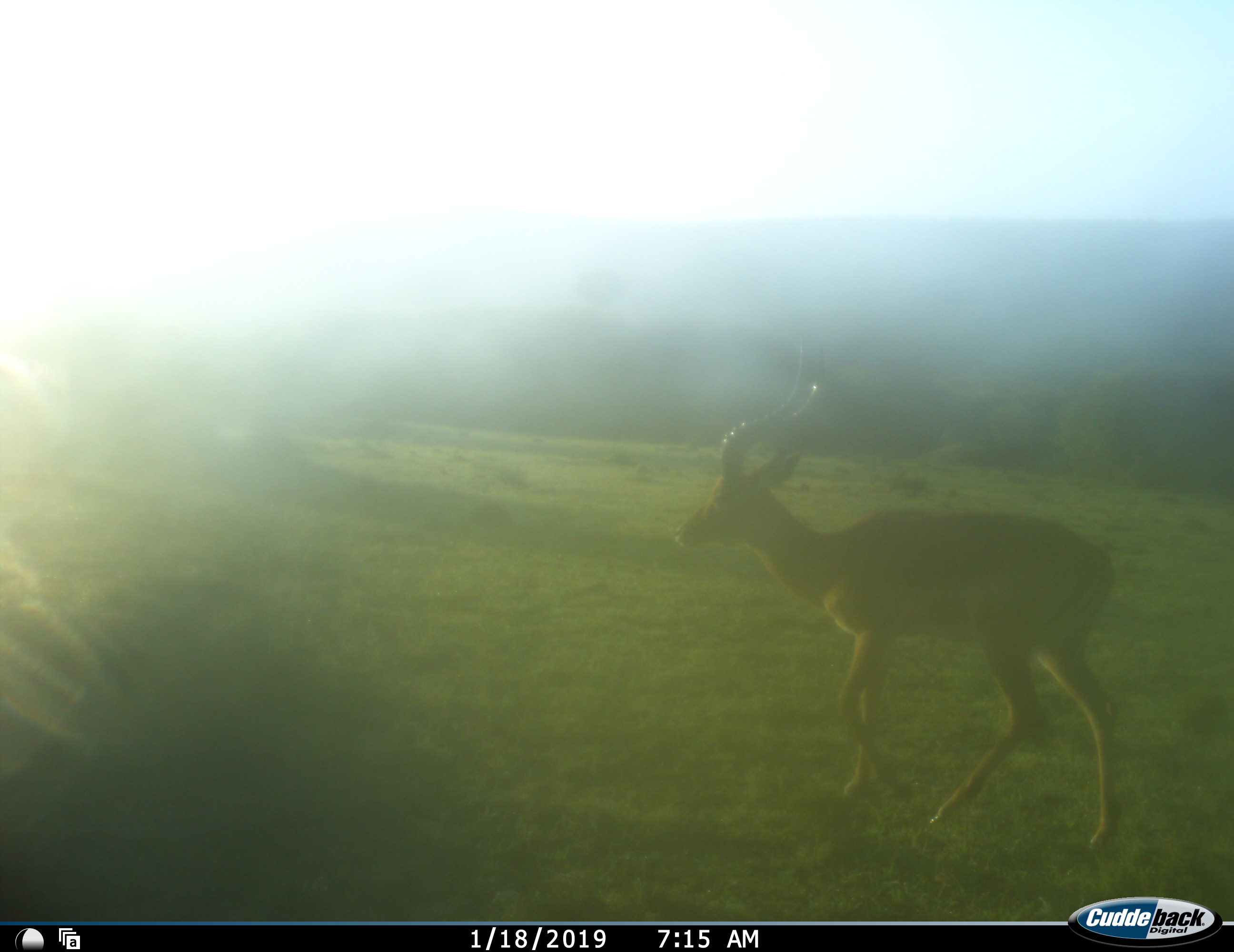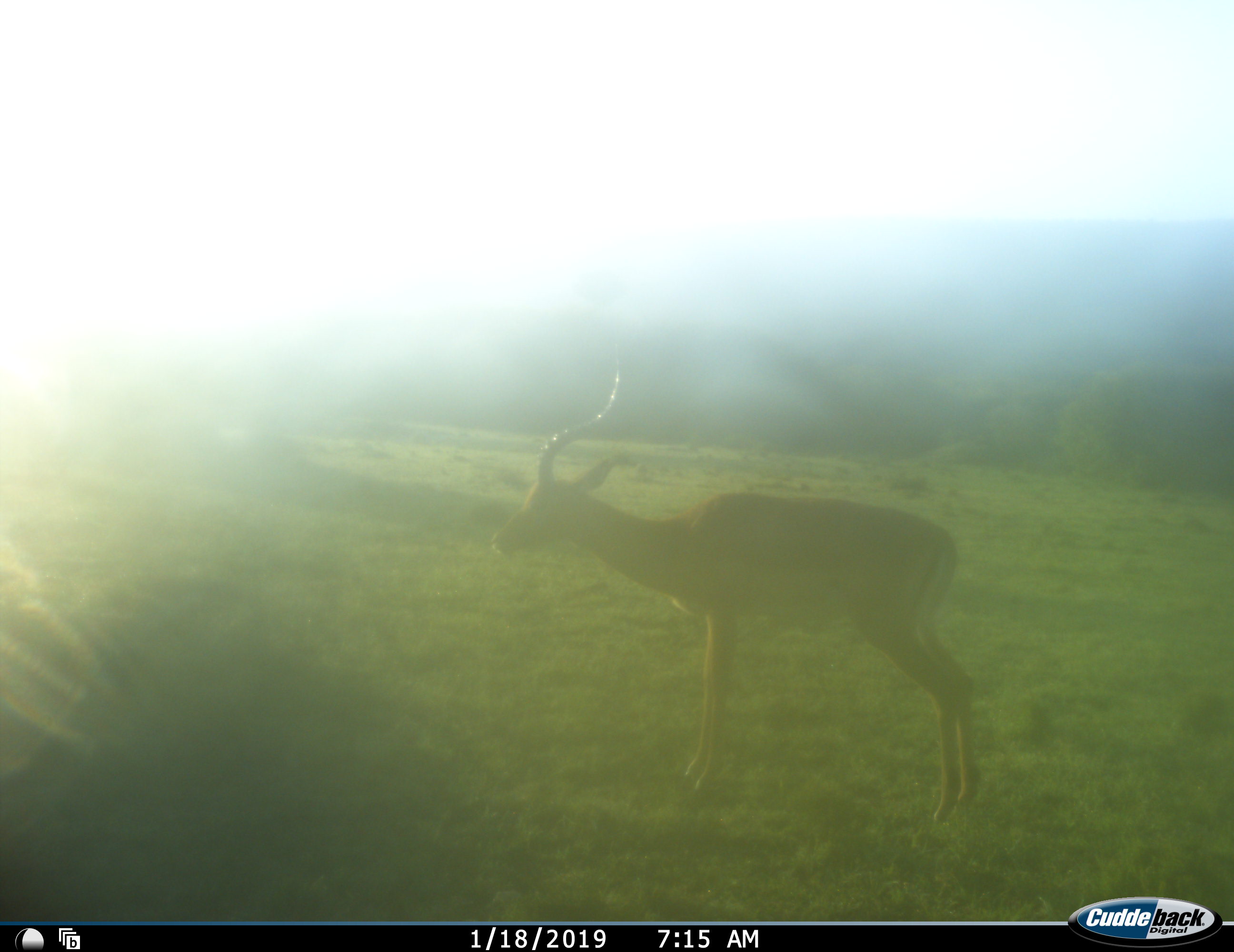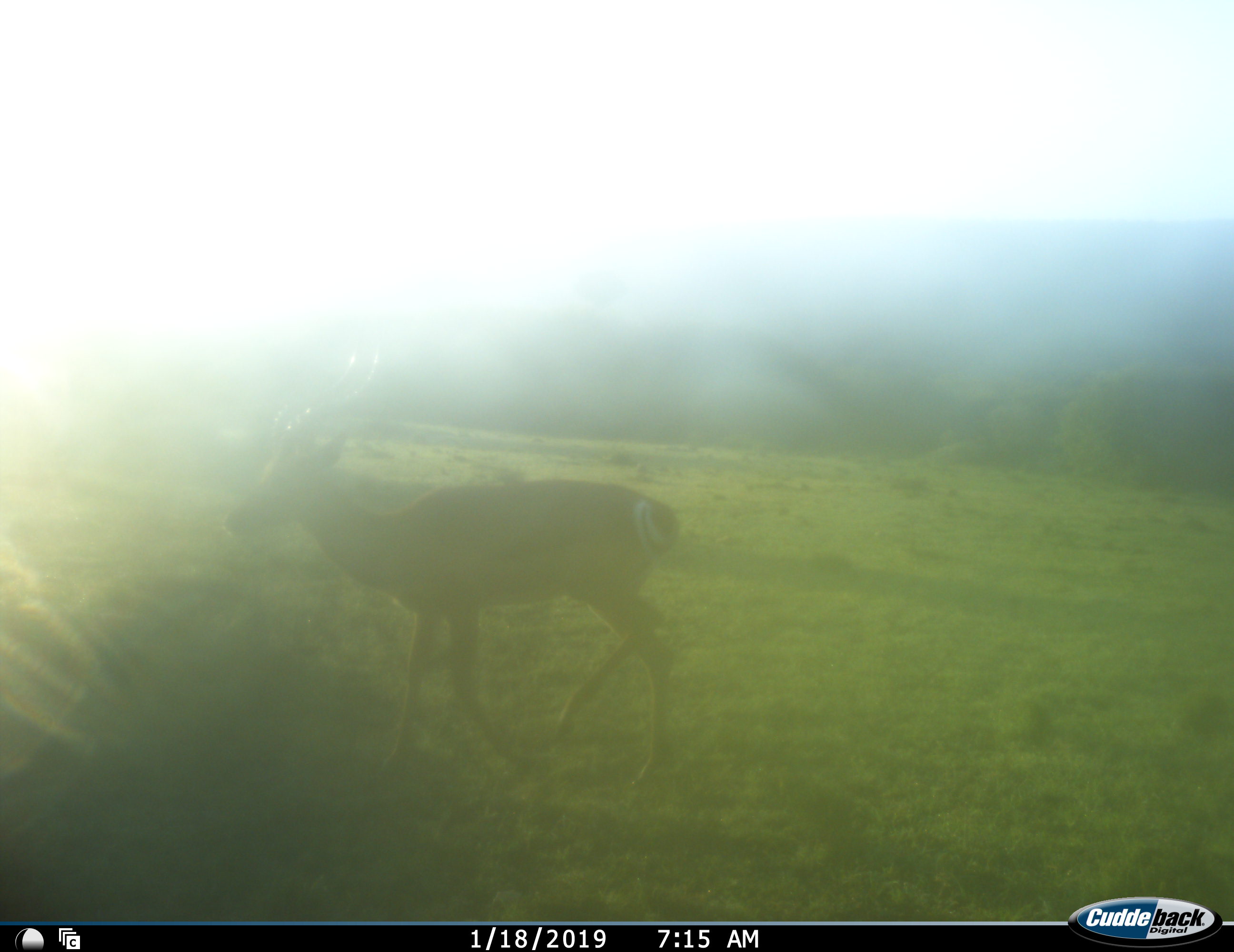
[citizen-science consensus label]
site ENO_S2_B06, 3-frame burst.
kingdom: Animalia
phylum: Chordata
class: Mammalia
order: Artiodactyla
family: Bovidae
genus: Aepyceros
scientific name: Aepyceros melampus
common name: impala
Impala (Aepyceros melampus), count 1. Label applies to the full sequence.